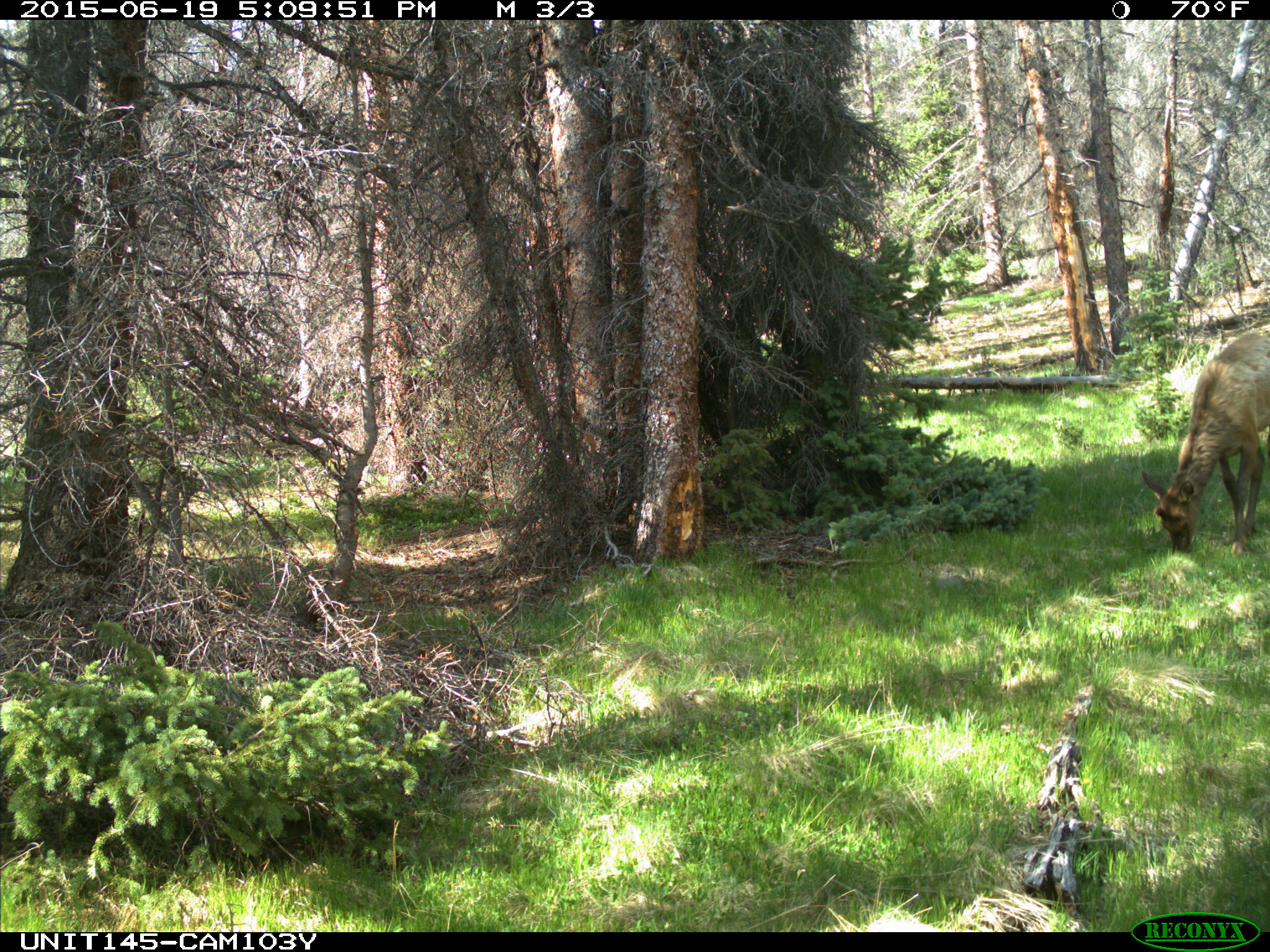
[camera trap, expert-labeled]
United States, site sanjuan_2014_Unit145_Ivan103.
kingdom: Animalia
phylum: Chordata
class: Mammalia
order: Artiodactyla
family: Cervidae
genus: Cervus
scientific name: Cervus elaphus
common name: red deer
Cervus elaphus (red deer).